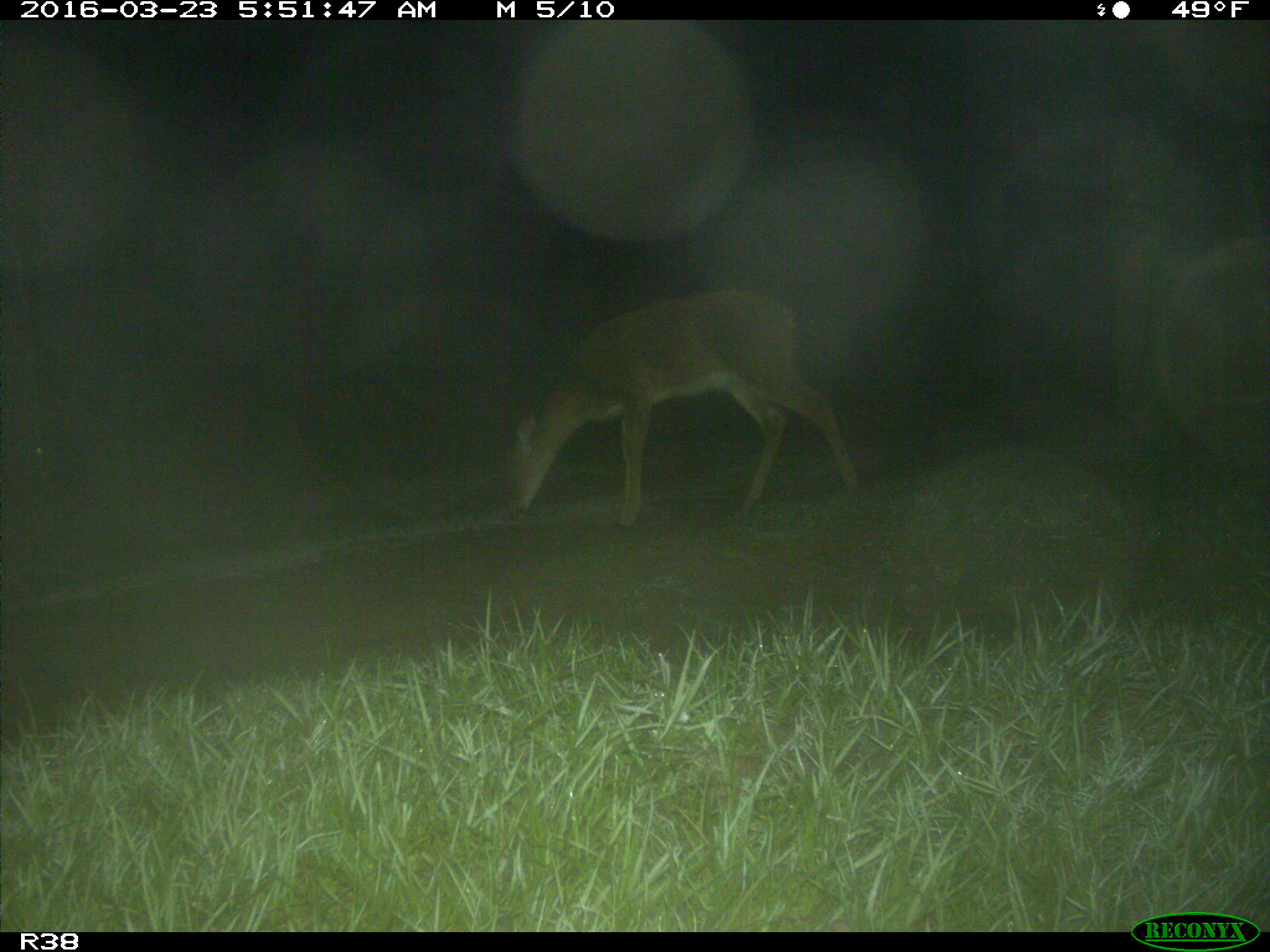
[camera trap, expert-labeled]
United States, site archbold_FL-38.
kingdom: Animalia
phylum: Chordata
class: Mammalia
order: Artiodactyla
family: Cervidae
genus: Odocoileus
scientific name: Odocoileus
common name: deer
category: unidentified deer